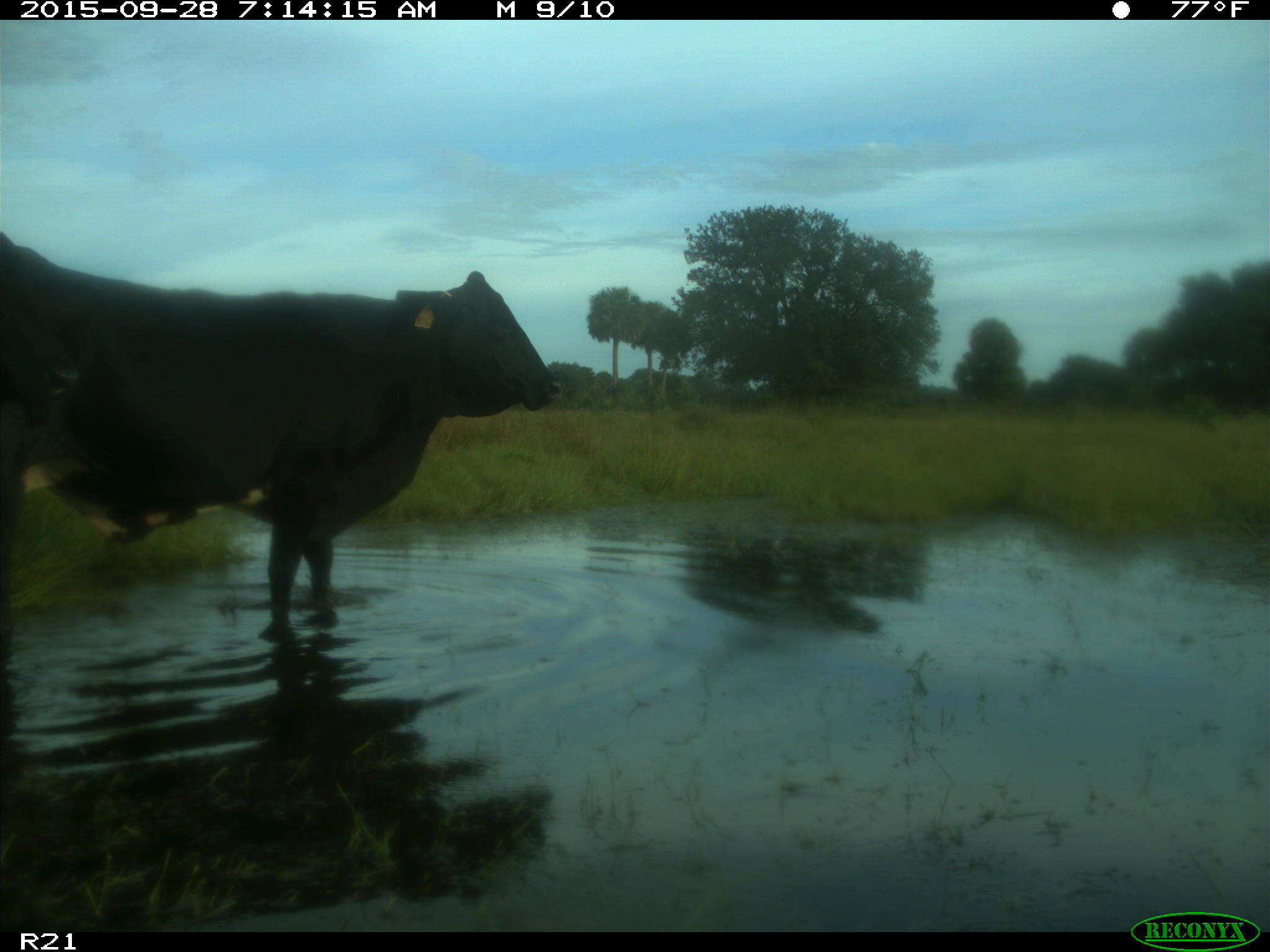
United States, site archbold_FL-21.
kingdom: Animalia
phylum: Chordata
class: Mammalia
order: Artiodactyla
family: Bovidae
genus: Bos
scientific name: Bos taurus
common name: domestic cow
Bos taurus (domestic cow).